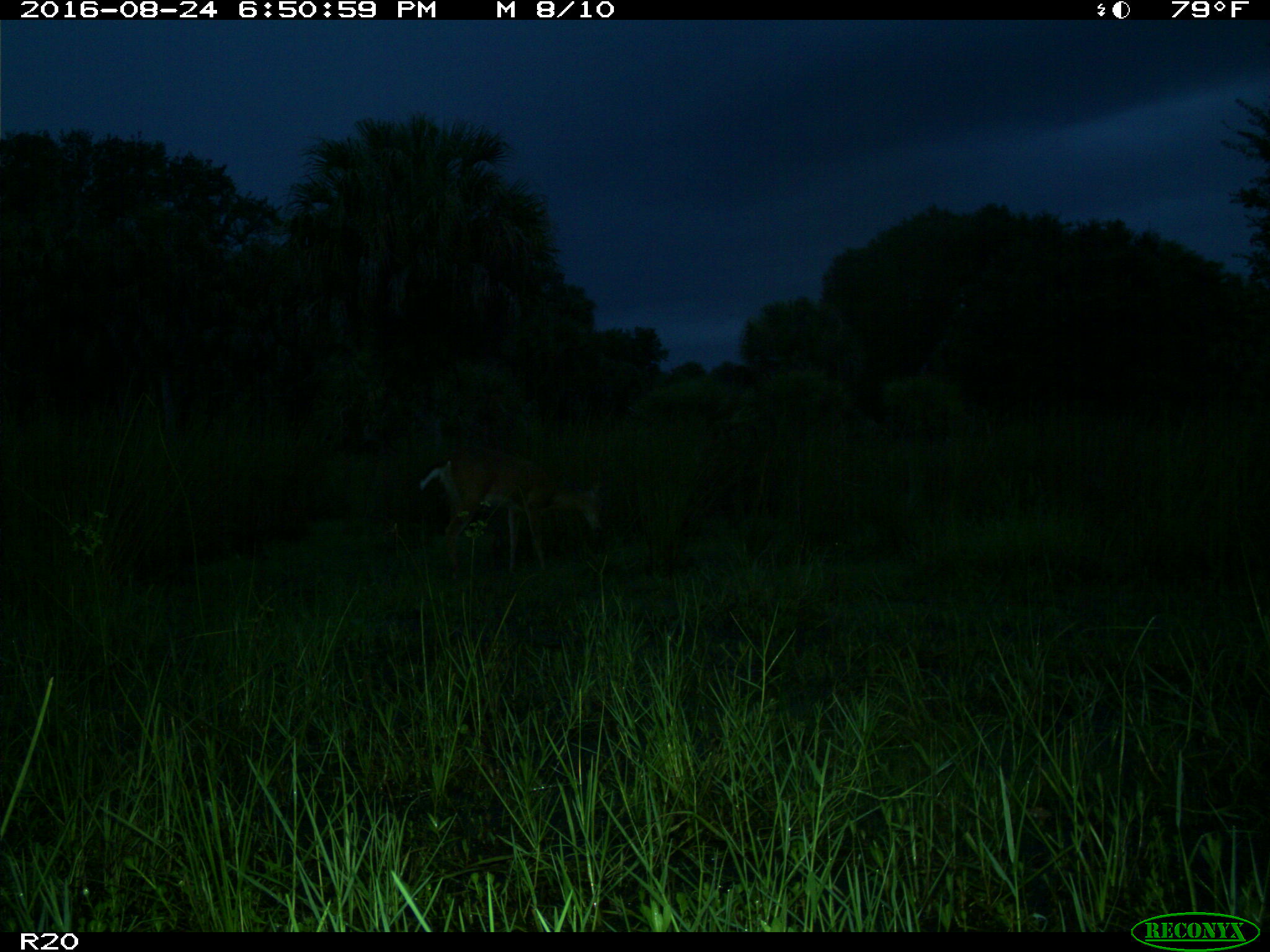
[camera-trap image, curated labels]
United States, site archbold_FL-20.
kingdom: Animalia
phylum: Chordata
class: Mammalia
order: Artiodactyla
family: Cervidae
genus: Odocoileus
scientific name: Odocoileus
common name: deer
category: unidentified deer